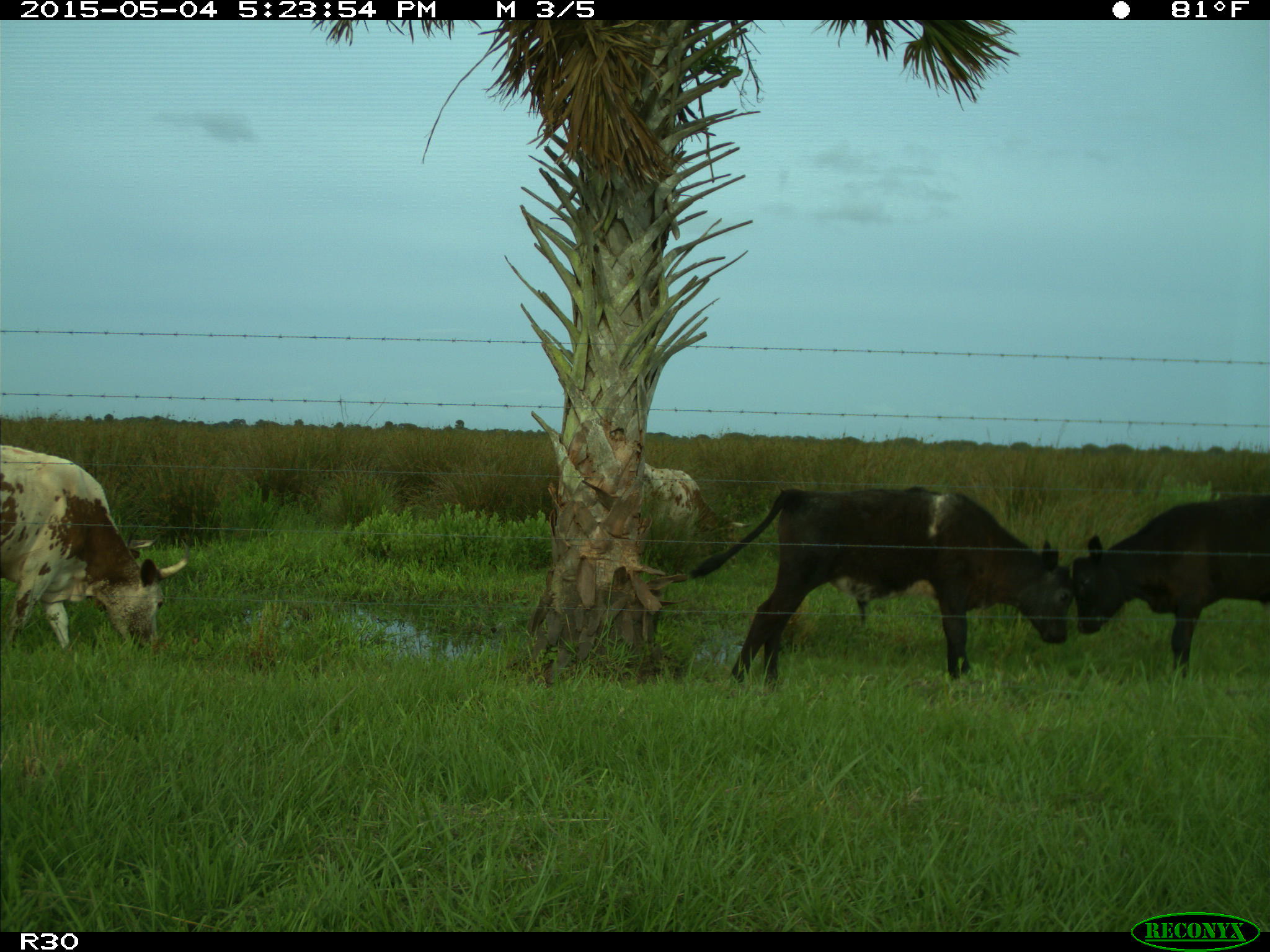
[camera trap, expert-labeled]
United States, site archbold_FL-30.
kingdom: Animalia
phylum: Chordata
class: Mammalia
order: Artiodactyla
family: Bovidae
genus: Bos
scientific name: Bos taurus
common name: domestic cow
Bos taurus (domestic cow).